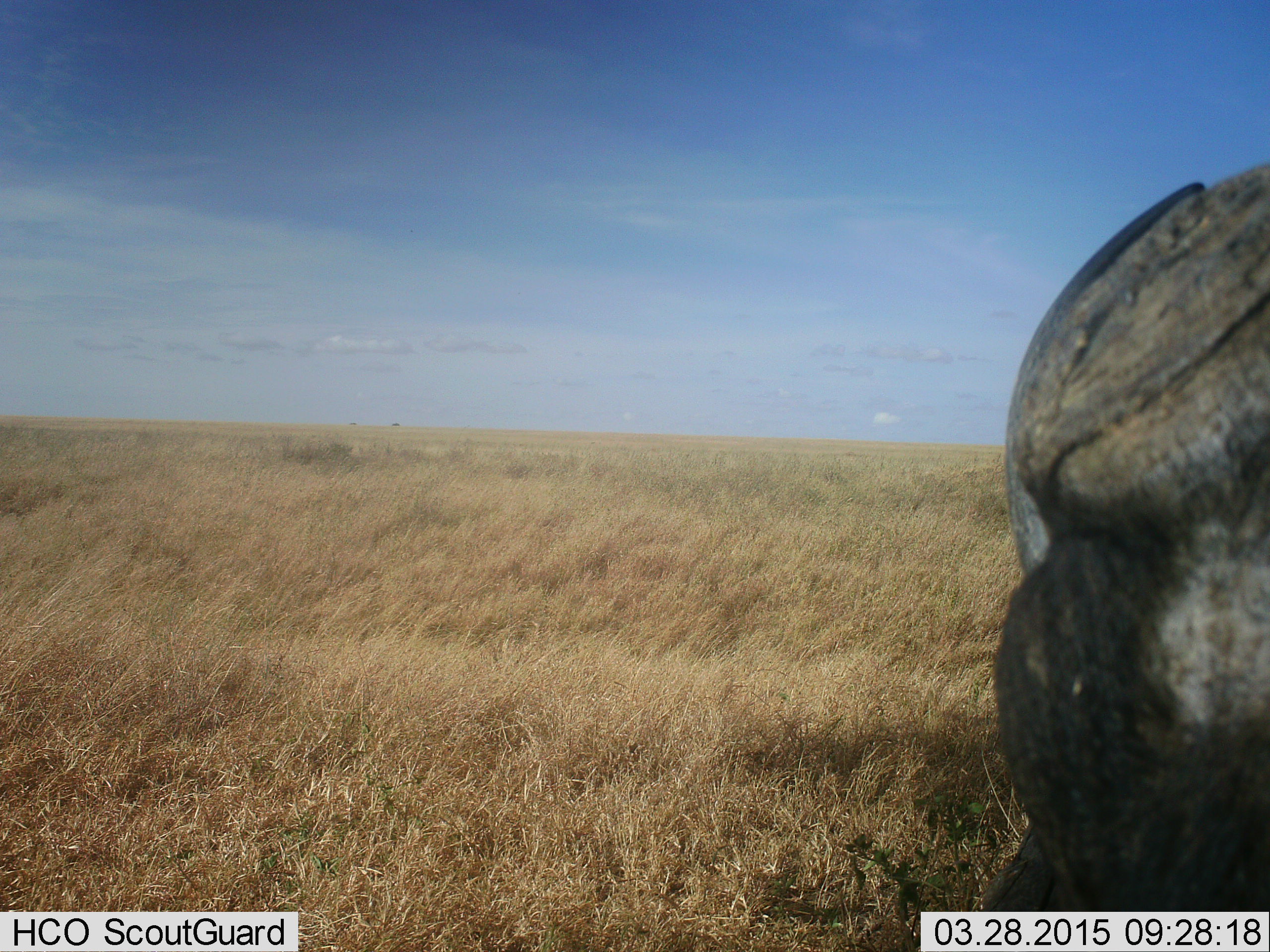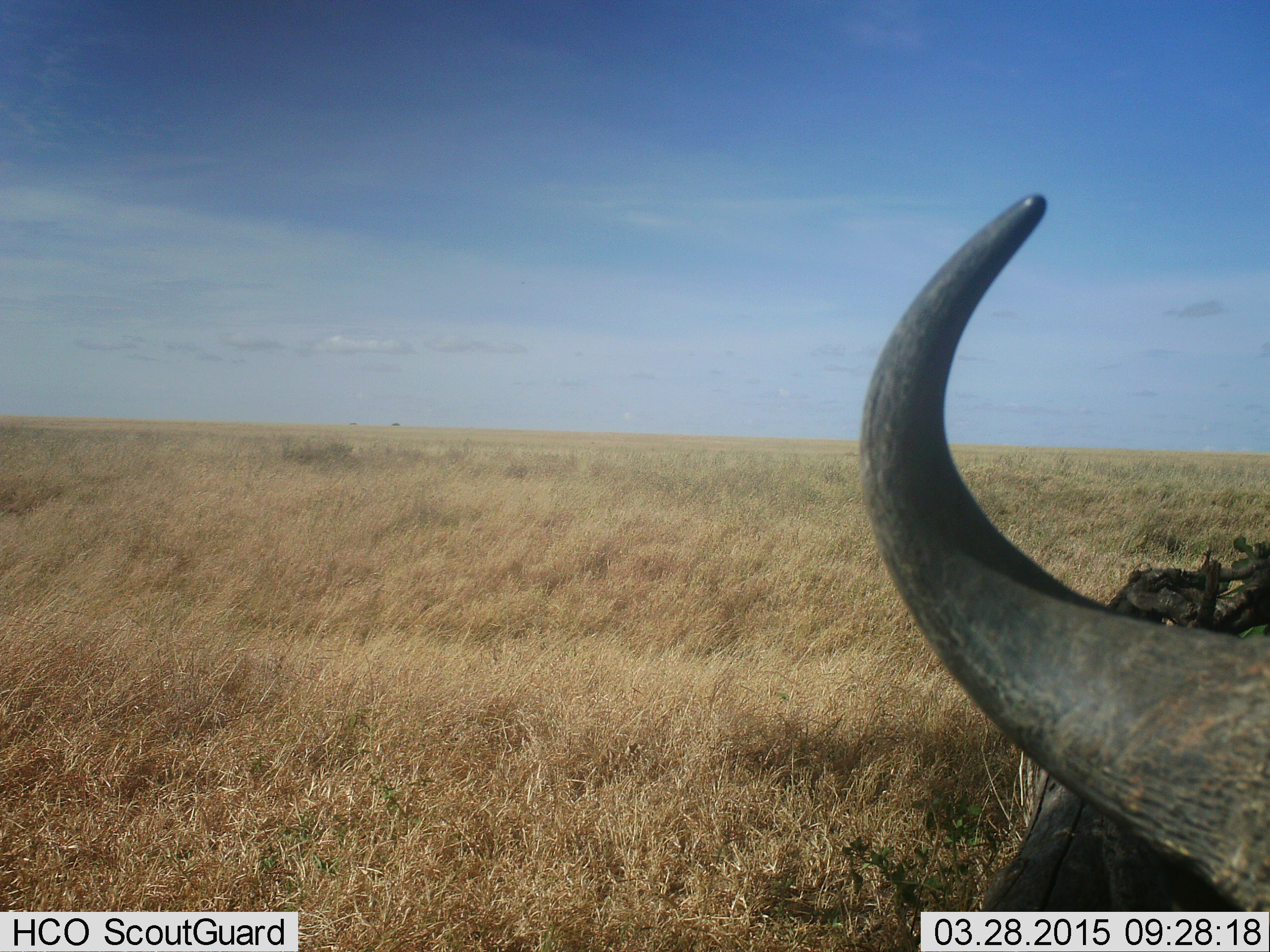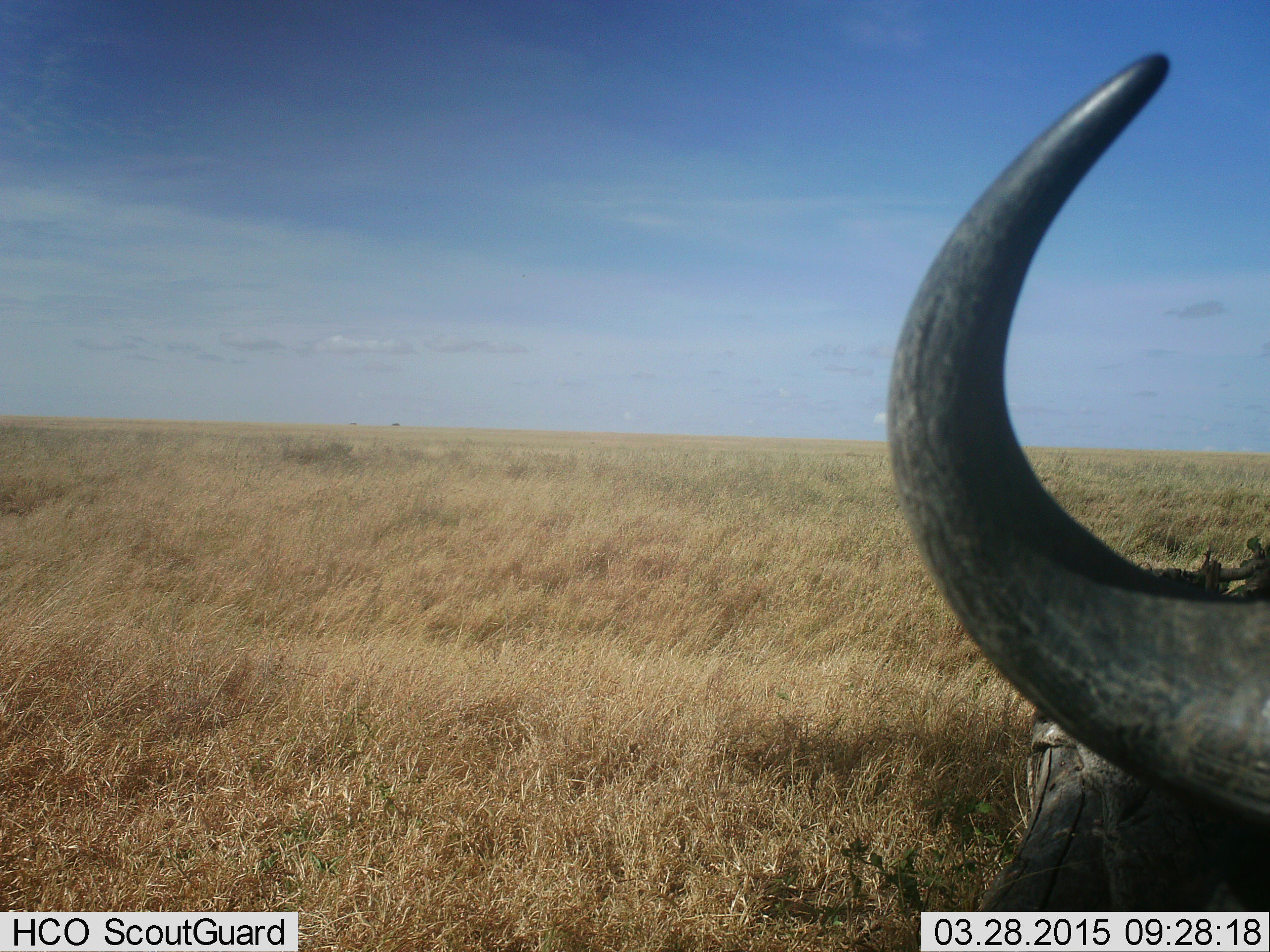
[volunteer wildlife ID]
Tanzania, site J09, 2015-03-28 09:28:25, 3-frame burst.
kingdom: Animalia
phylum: Chordata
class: Mammalia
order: Artiodactyla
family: Bovidae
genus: Syncerus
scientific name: Syncerus caffer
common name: cape buffalo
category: buffalo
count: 1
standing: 60%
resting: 50%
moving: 10%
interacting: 10%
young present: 0%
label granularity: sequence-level